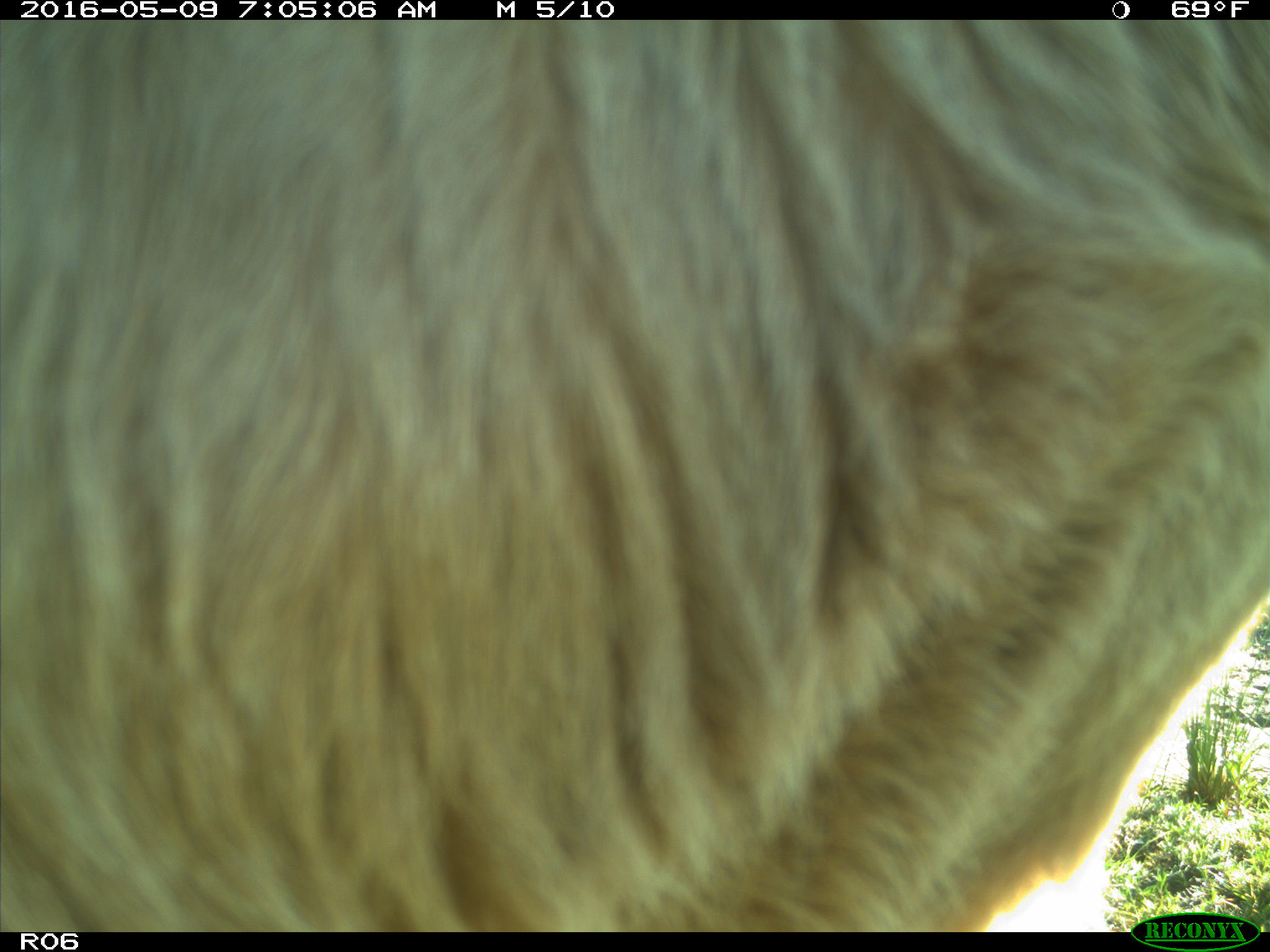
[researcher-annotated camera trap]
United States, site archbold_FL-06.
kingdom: Animalia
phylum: Chordata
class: Mammalia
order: Artiodactyla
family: Bovidae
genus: Bos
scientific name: Bos taurus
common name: domestic cow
Bos taurus (domestic cow).